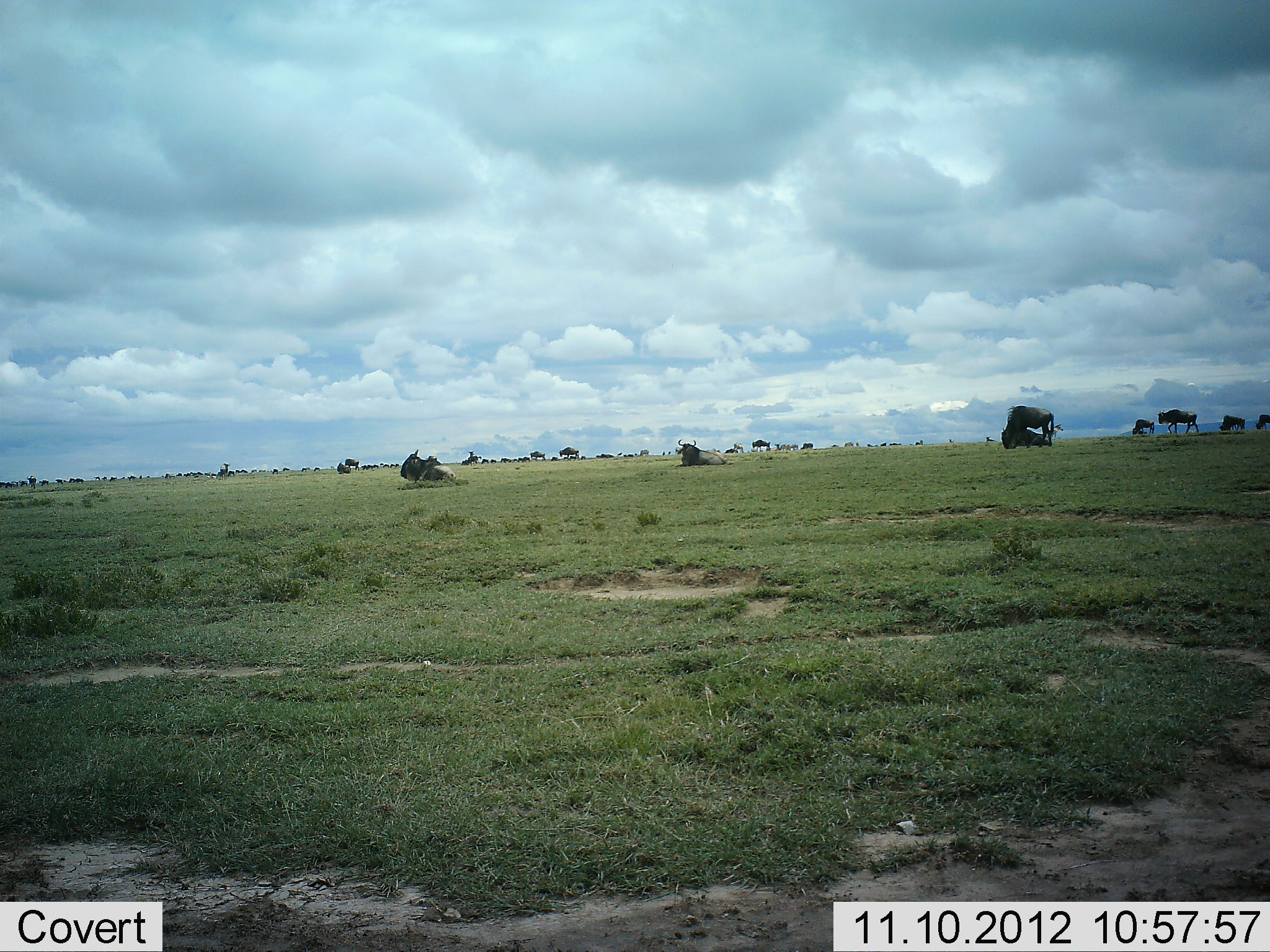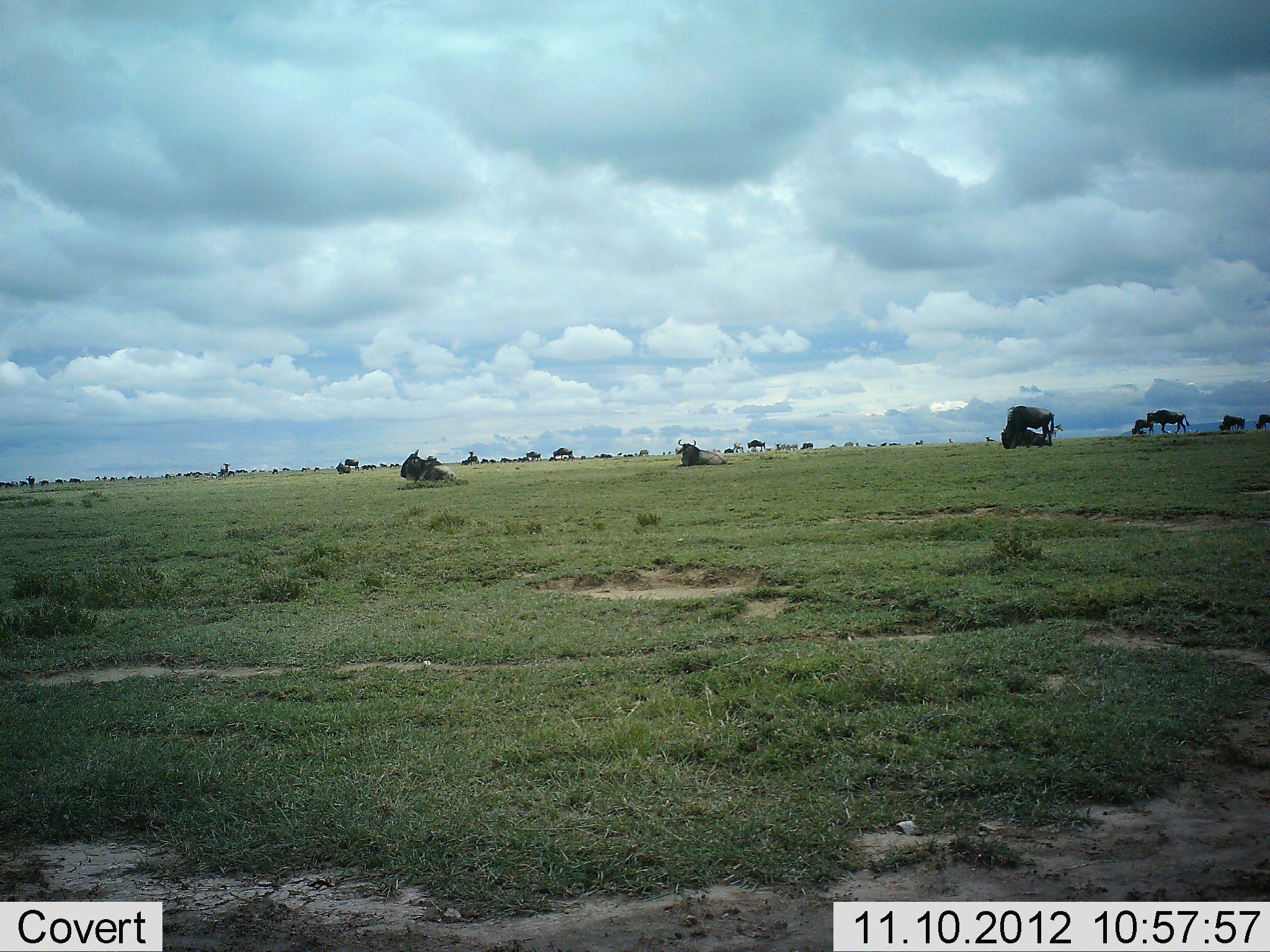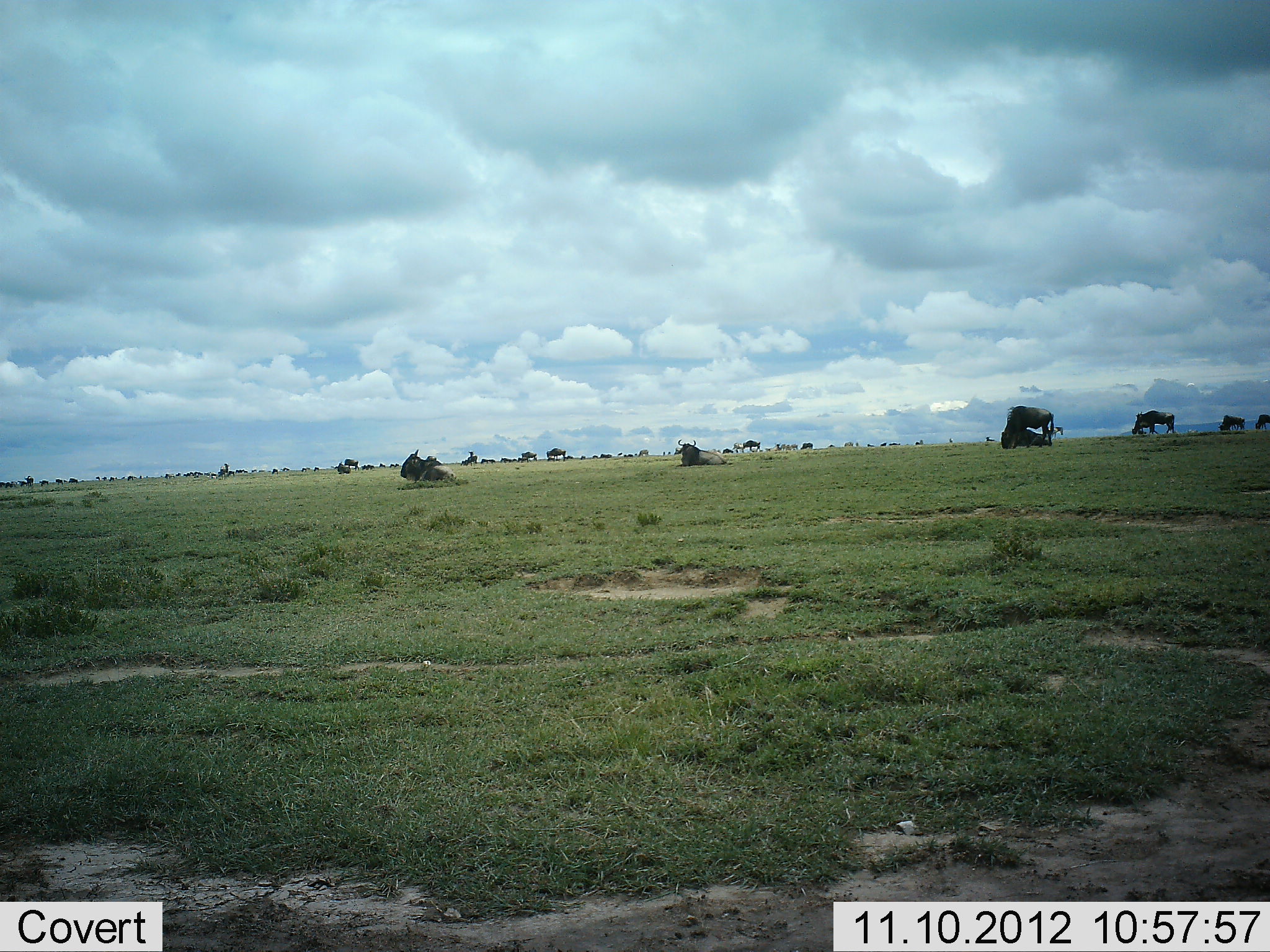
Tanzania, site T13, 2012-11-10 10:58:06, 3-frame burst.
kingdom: Animalia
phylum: Chordata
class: Mammalia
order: Artiodactyla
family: Bovidae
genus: Connochaetes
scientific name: Connochaetes taurinus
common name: blue wildebeest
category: wildebeest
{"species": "wildebeest (blue wildebeest) (Connochaetes taurinus)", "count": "11-50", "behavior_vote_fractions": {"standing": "60%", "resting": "80%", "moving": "90%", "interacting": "0%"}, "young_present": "0%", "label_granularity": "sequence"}